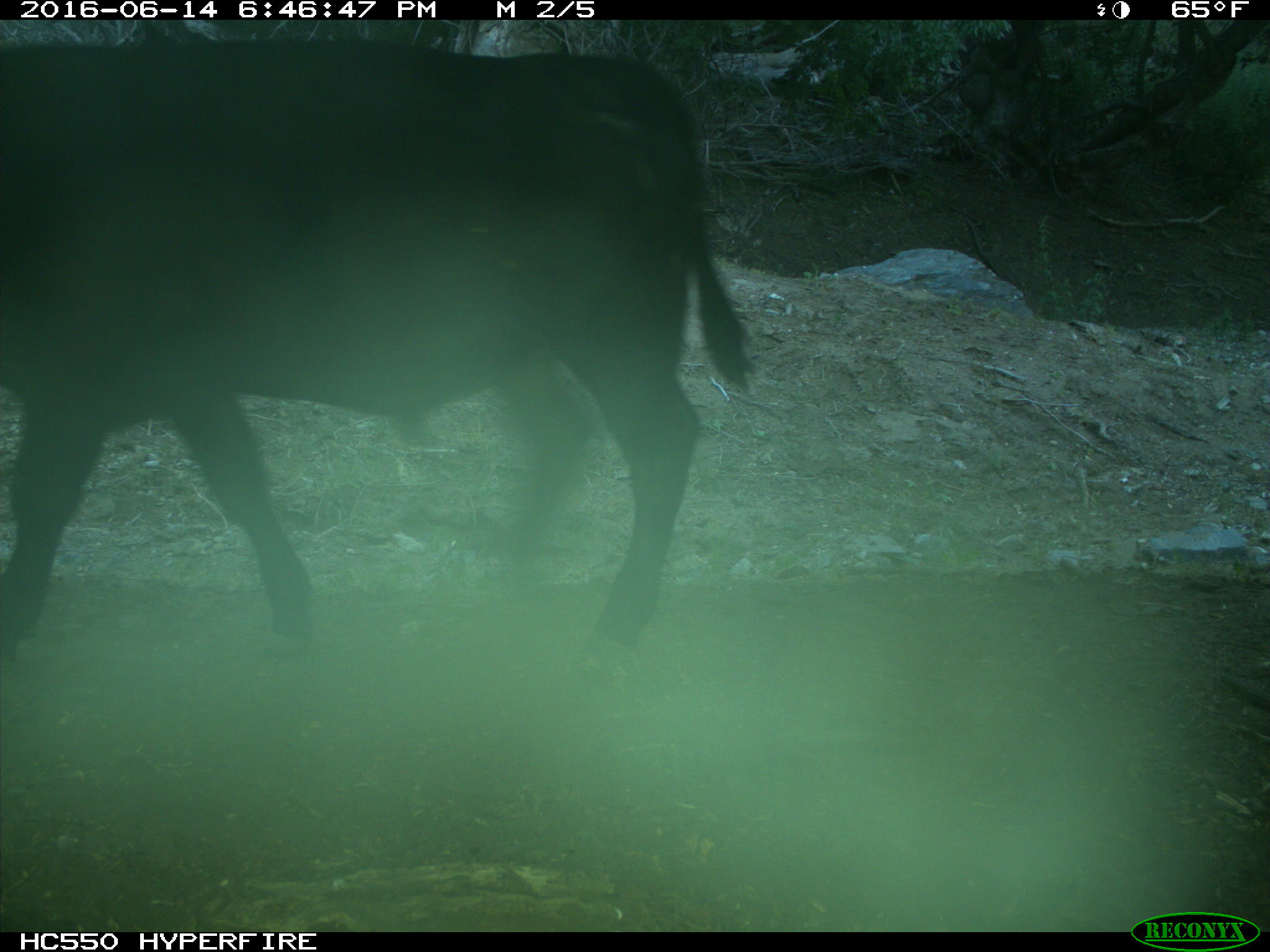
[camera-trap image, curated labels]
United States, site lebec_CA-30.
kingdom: Animalia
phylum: Chordata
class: Mammalia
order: Artiodactyla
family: Bovidae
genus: Bos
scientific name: Bos taurus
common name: domestic cow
Bos taurus (domestic cow).